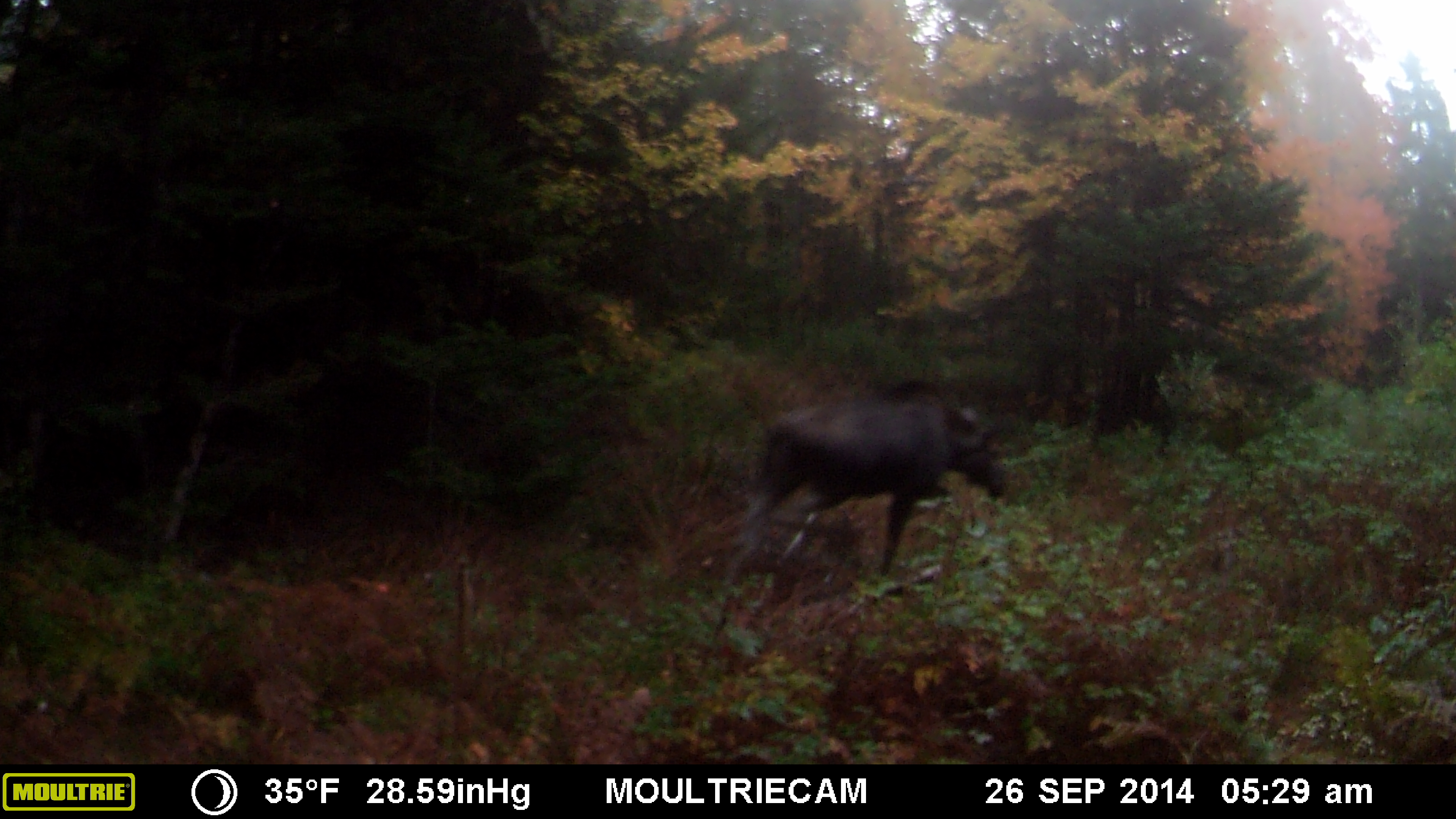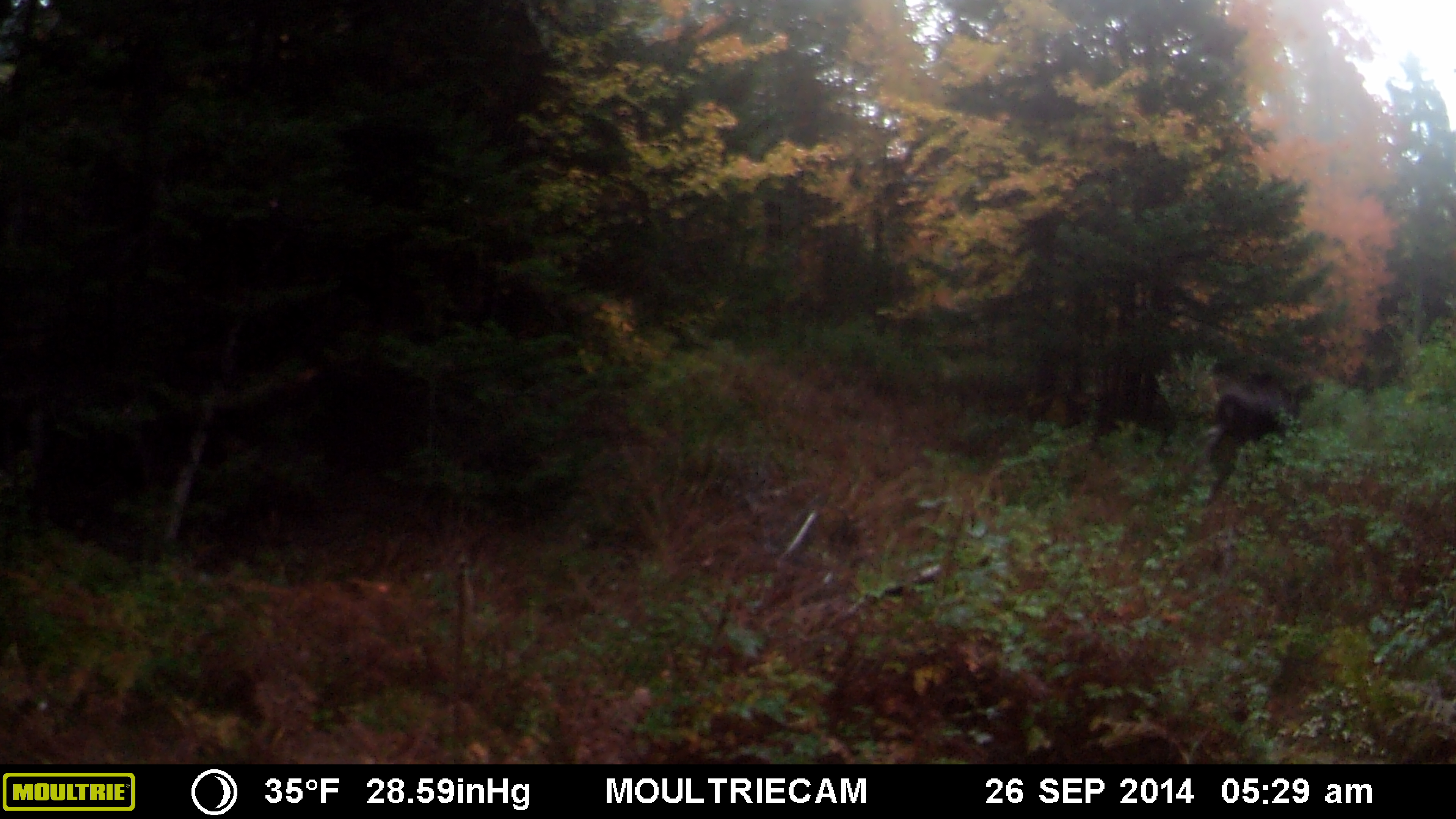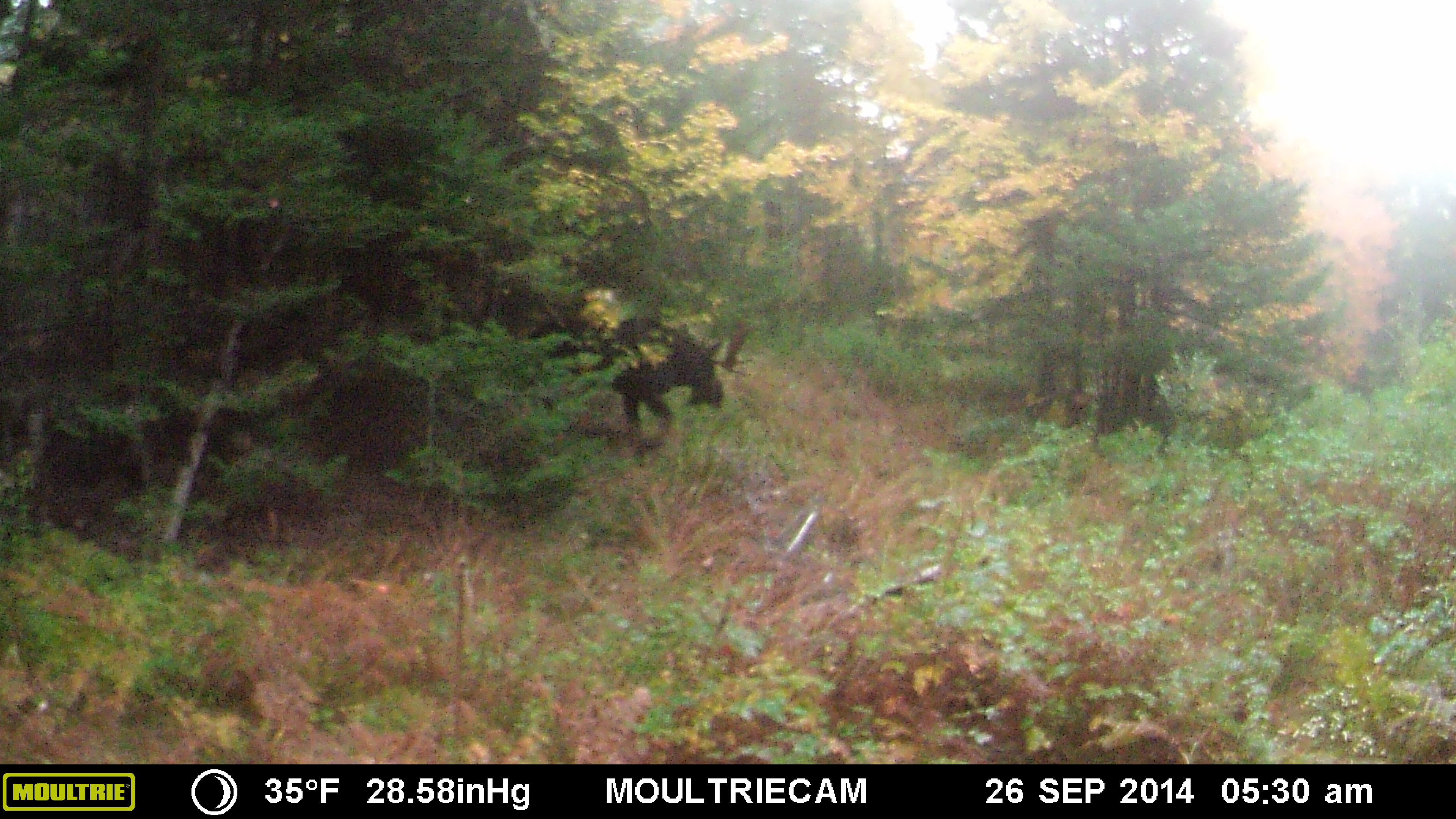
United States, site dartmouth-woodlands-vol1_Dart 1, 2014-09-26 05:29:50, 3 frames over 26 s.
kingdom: Animalia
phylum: Chordata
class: Mammalia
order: Artiodactyla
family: Cervidae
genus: Alces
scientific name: Alces alces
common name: moose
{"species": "moose (Alces alces)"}